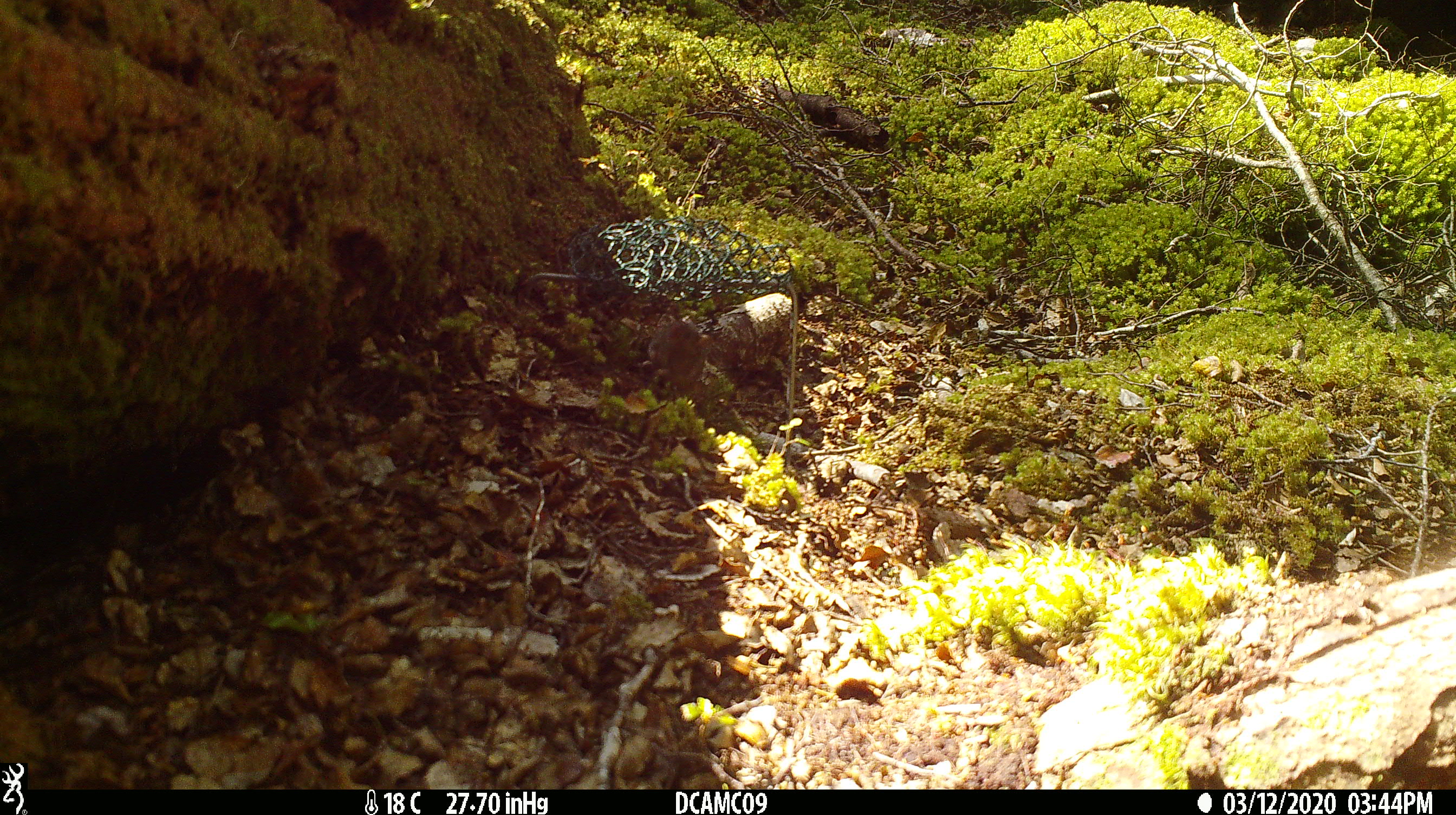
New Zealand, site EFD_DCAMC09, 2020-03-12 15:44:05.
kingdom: Animalia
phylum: Chordata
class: Mammalia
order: Rodentia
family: Muridae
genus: Mus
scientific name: Mus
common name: mouse